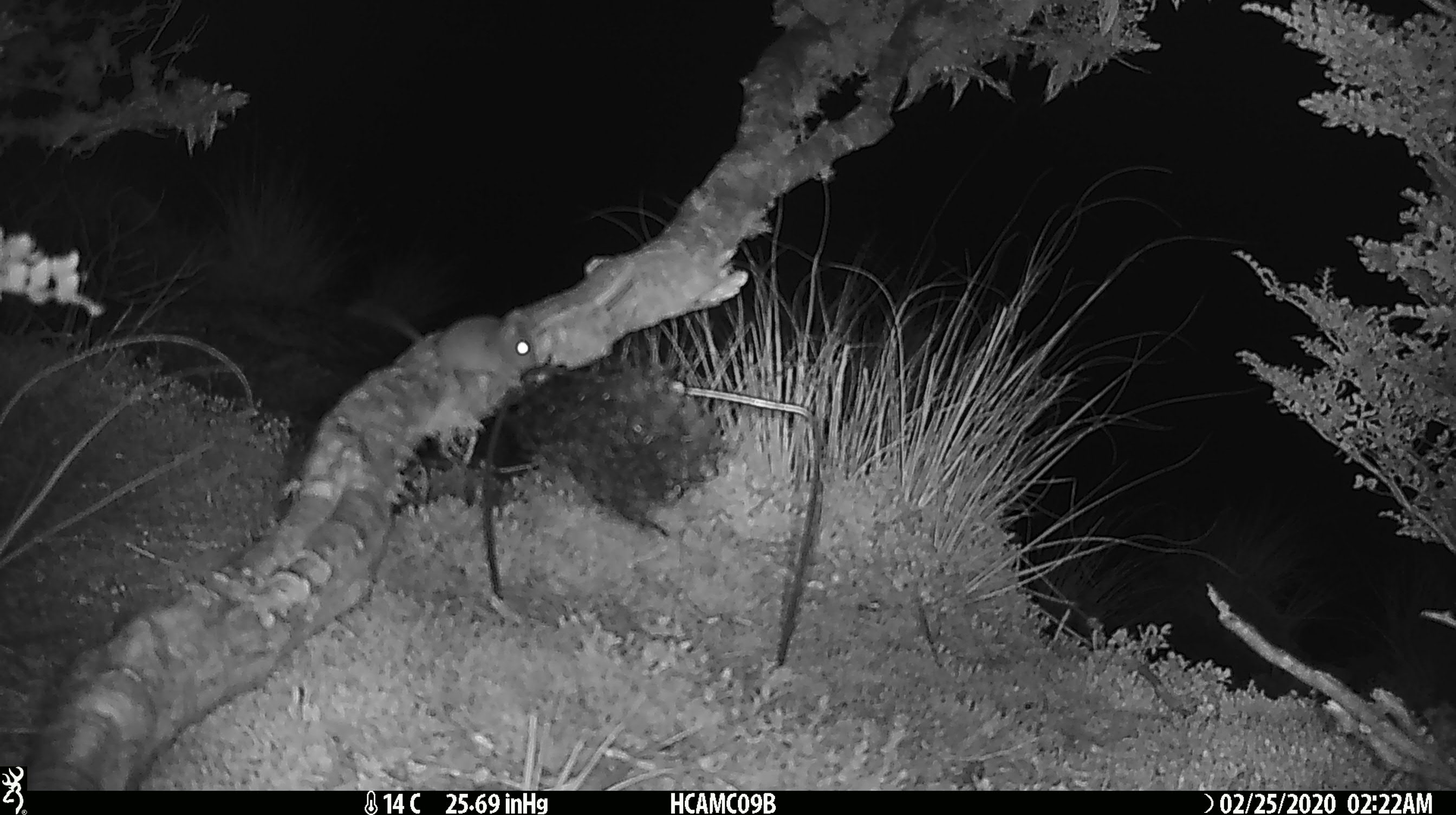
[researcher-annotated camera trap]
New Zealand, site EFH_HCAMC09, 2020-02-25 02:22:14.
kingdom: Animalia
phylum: Chordata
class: Mammalia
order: Rodentia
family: Muridae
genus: Mus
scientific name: Mus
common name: mouse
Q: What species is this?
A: Mouse (Mus).